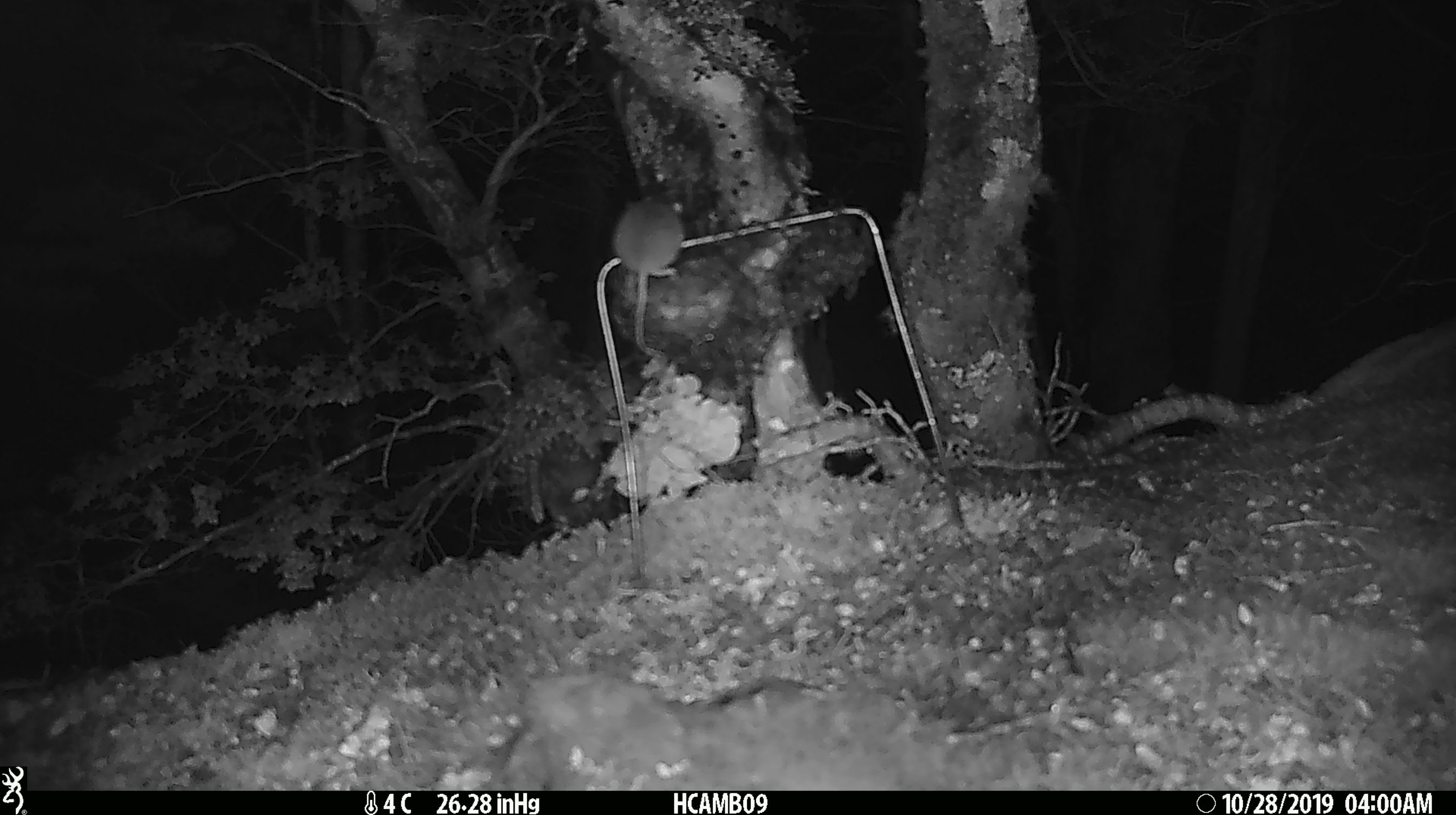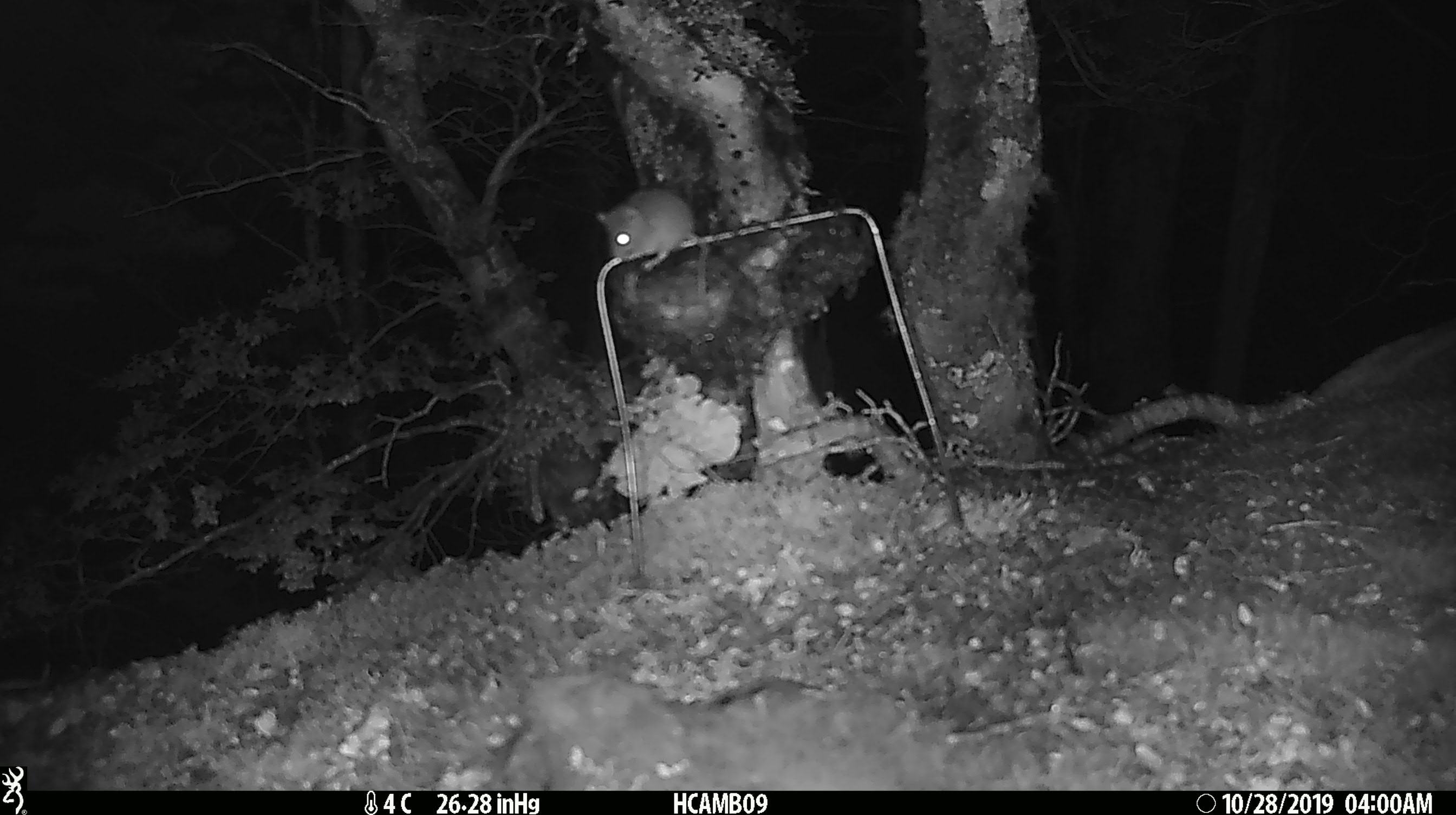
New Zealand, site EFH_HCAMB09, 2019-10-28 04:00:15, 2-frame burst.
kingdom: Animalia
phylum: Chordata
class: Mammalia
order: Rodentia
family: Muridae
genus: Mus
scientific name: Mus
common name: mouse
Mouse (Mus).